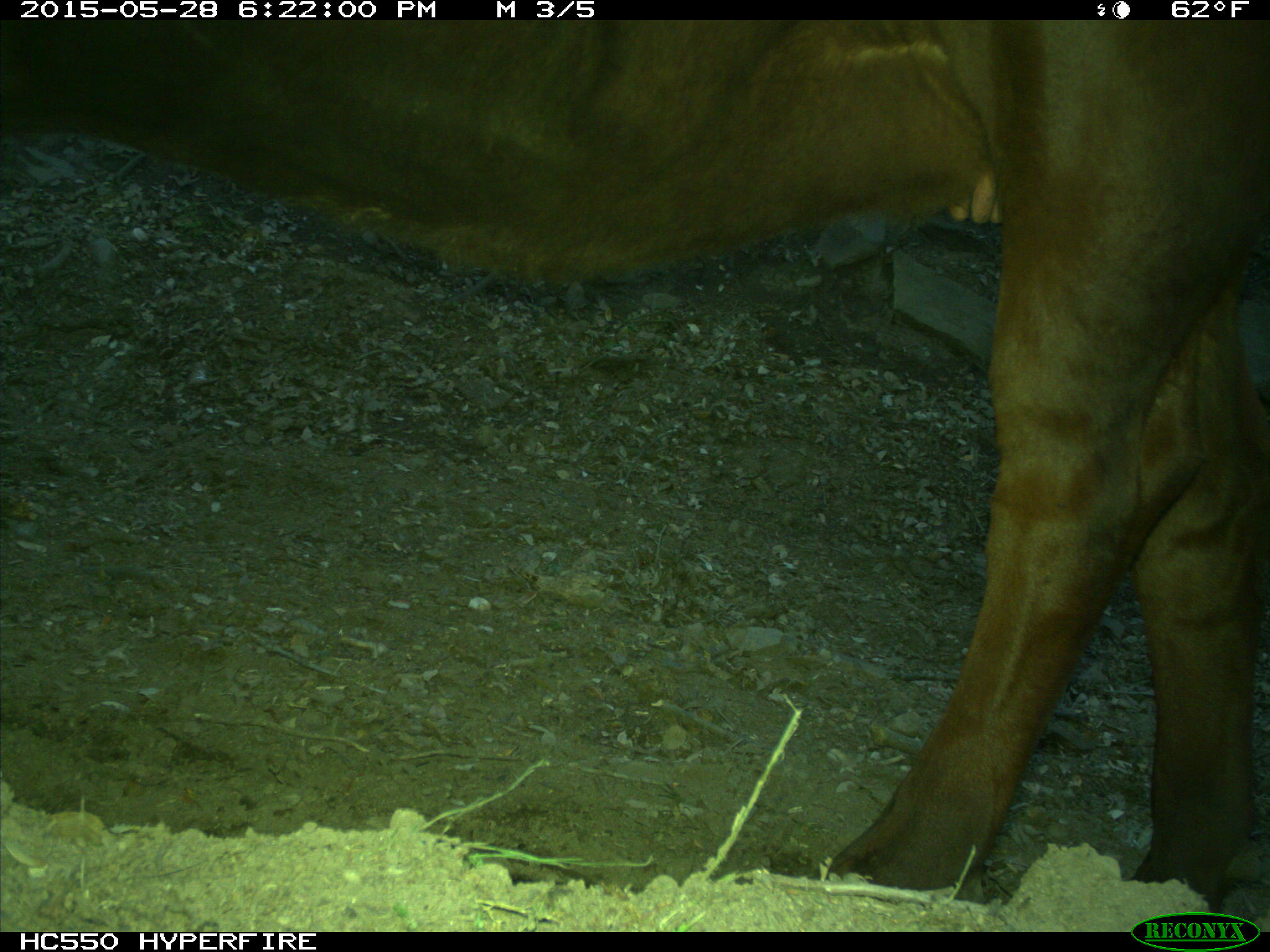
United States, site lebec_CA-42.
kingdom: Animalia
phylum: Chordata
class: Mammalia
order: Artiodactyla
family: Bovidae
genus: Bos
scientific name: Bos taurus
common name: domestic cow